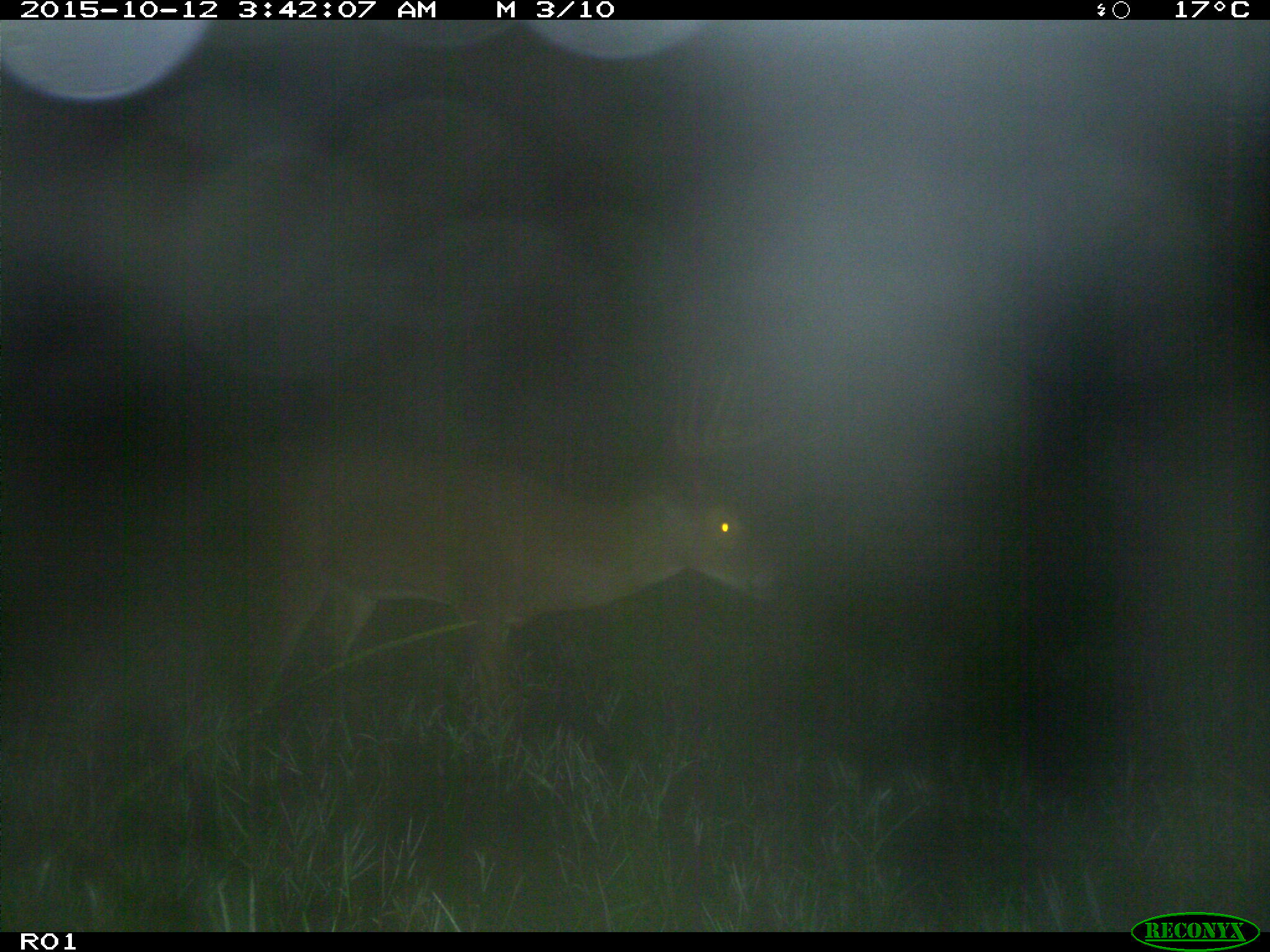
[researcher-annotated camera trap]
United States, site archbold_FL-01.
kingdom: Animalia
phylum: Chordata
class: Mammalia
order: Artiodactyla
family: Cervidae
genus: Odocoileus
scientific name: Odocoileus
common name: deer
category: unidentified deer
Unidentified deer (deer) (Odocoileus).